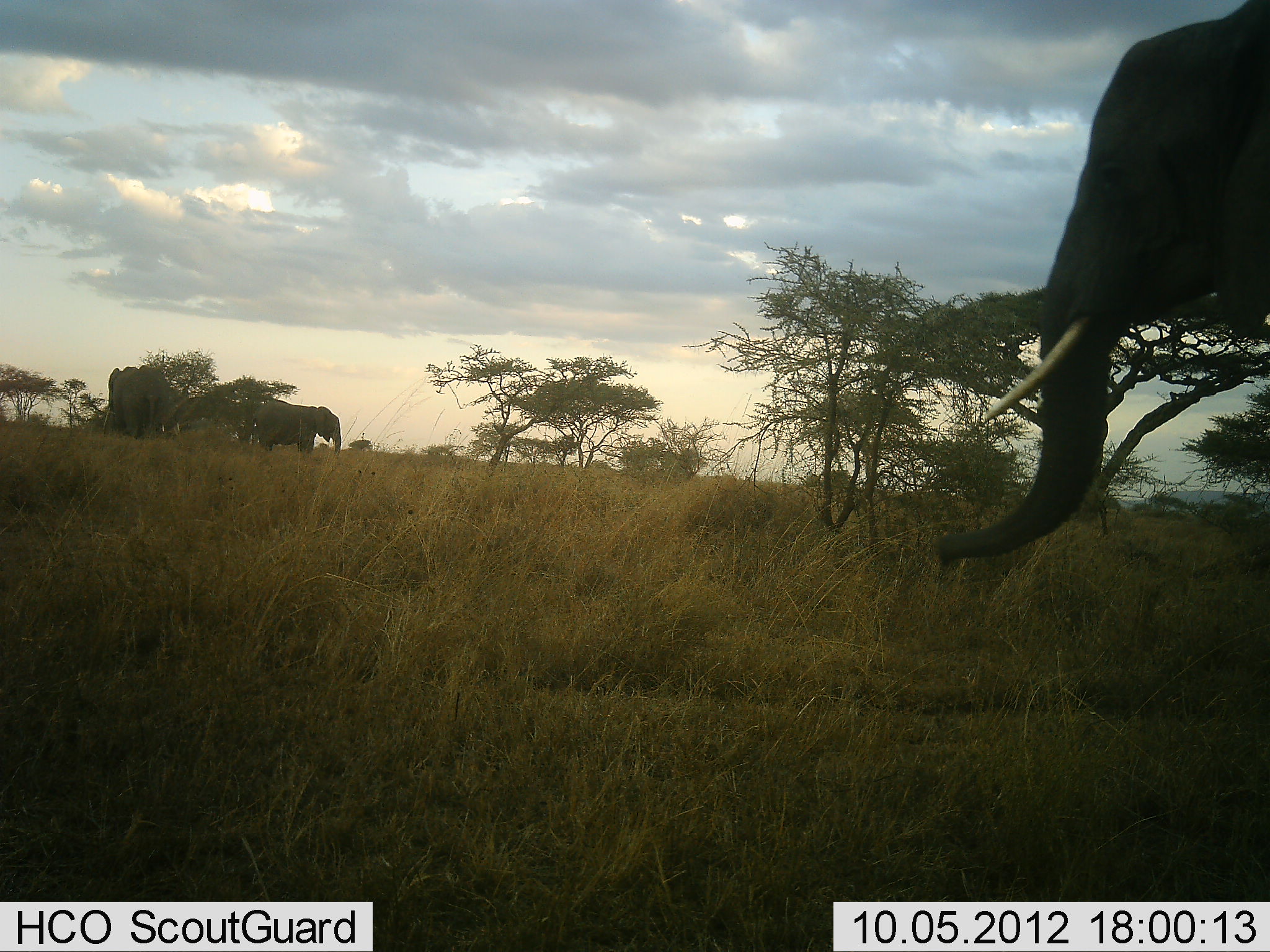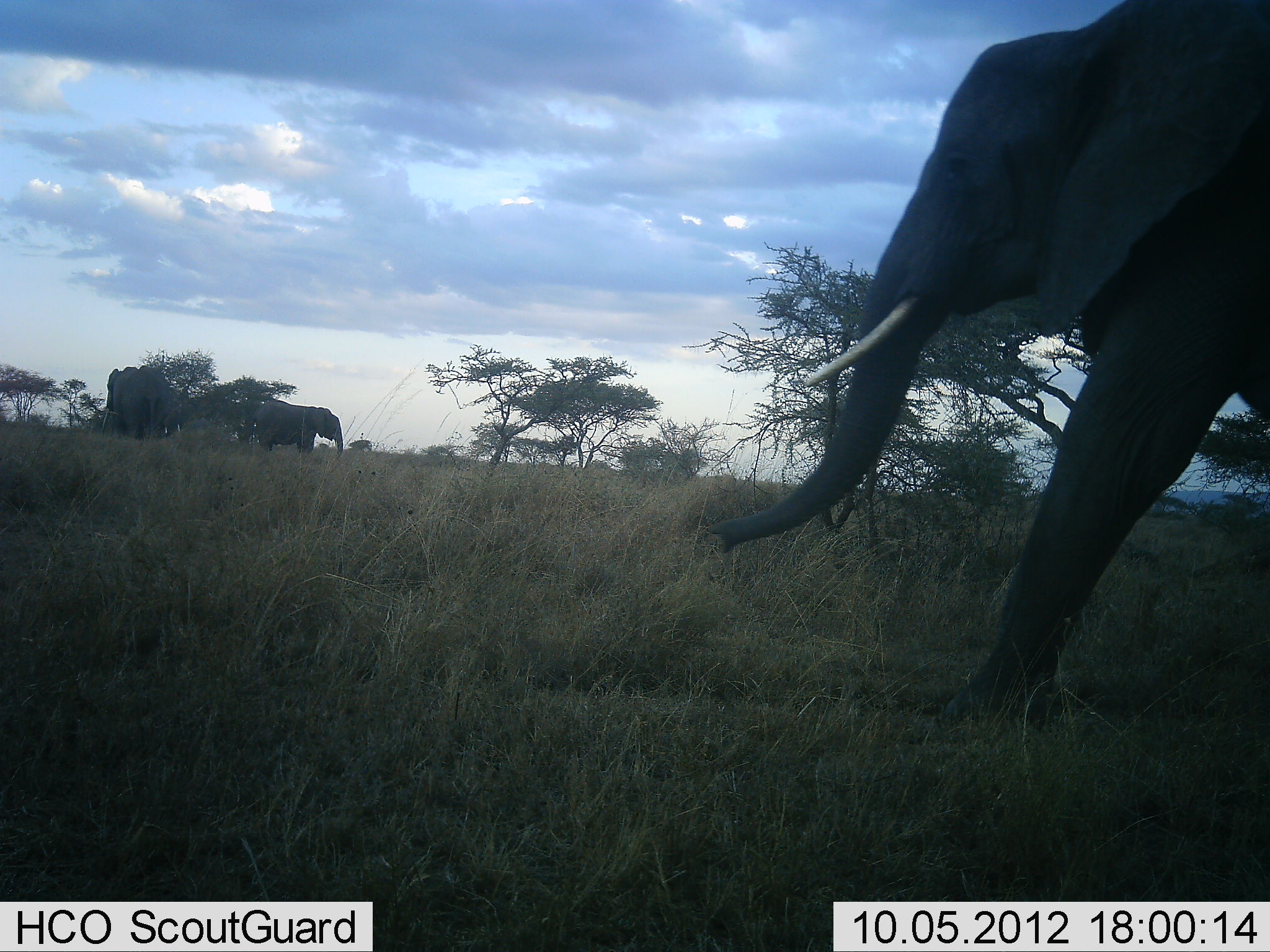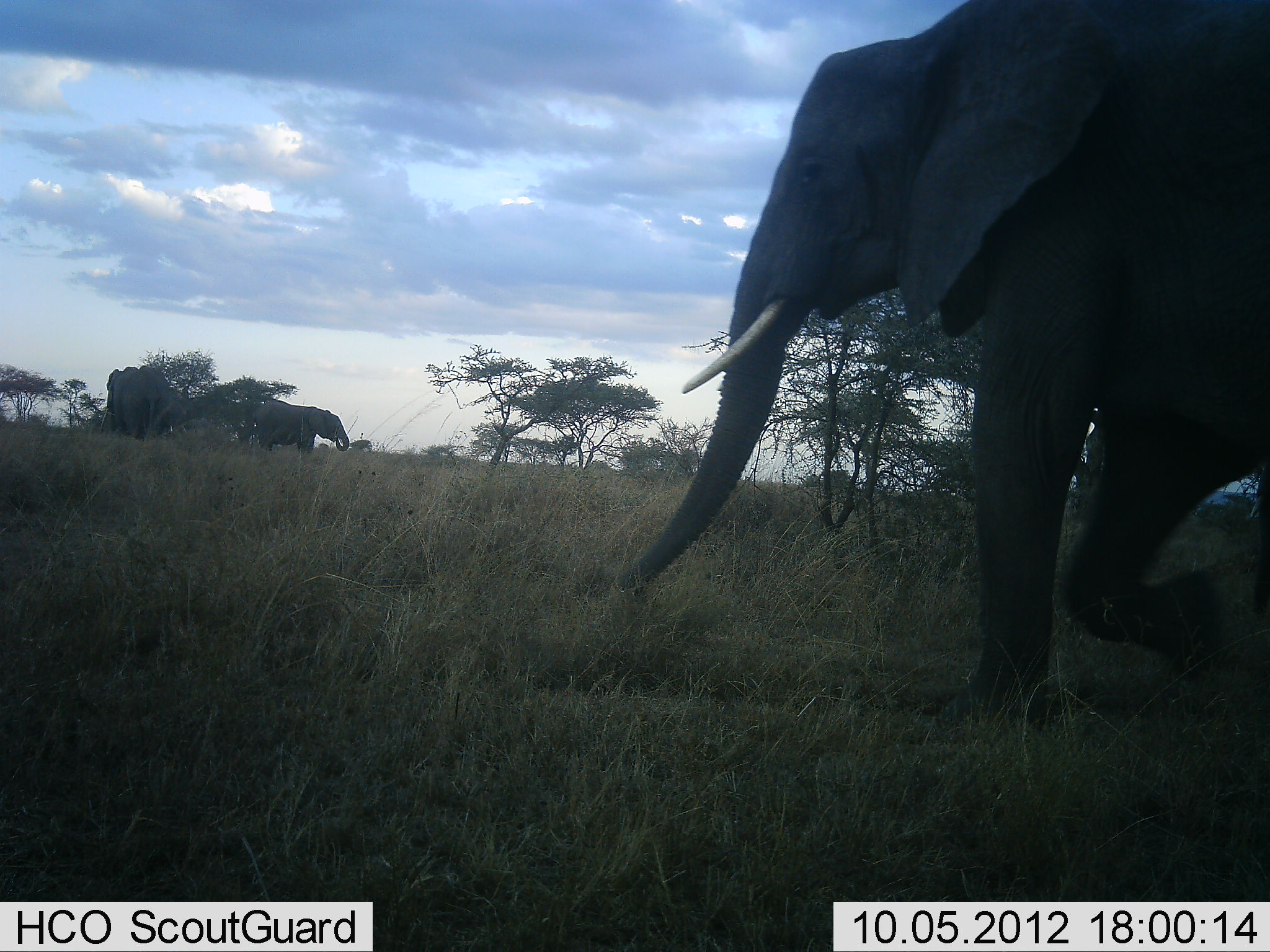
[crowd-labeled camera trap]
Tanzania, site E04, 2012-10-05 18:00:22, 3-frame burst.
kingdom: Animalia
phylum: Chordata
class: Mammalia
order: Proboscidea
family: Elephantidae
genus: Loxodonta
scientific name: Loxodonta africana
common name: african bush elephant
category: elephant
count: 4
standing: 50%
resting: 0%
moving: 100%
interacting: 0%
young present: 0%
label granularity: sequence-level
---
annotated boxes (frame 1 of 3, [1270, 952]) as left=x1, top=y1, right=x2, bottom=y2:
animal: left=937, top=0, right=1270, bottom=563; left=256, top=399, right=341, bottom=459; left=102, top=366, right=150, bottom=438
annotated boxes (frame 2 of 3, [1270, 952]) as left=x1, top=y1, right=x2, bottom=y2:
animal: left=703, top=0, right=1270, bottom=729; left=240, top=400, right=344, bottom=458; left=101, top=365, right=148, bottom=438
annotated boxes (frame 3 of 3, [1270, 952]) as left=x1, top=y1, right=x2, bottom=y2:
animal: left=633, top=1, right=1270, bottom=734; left=255, top=400, right=350, bottom=460; left=100, top=366, right=148, bottom=439